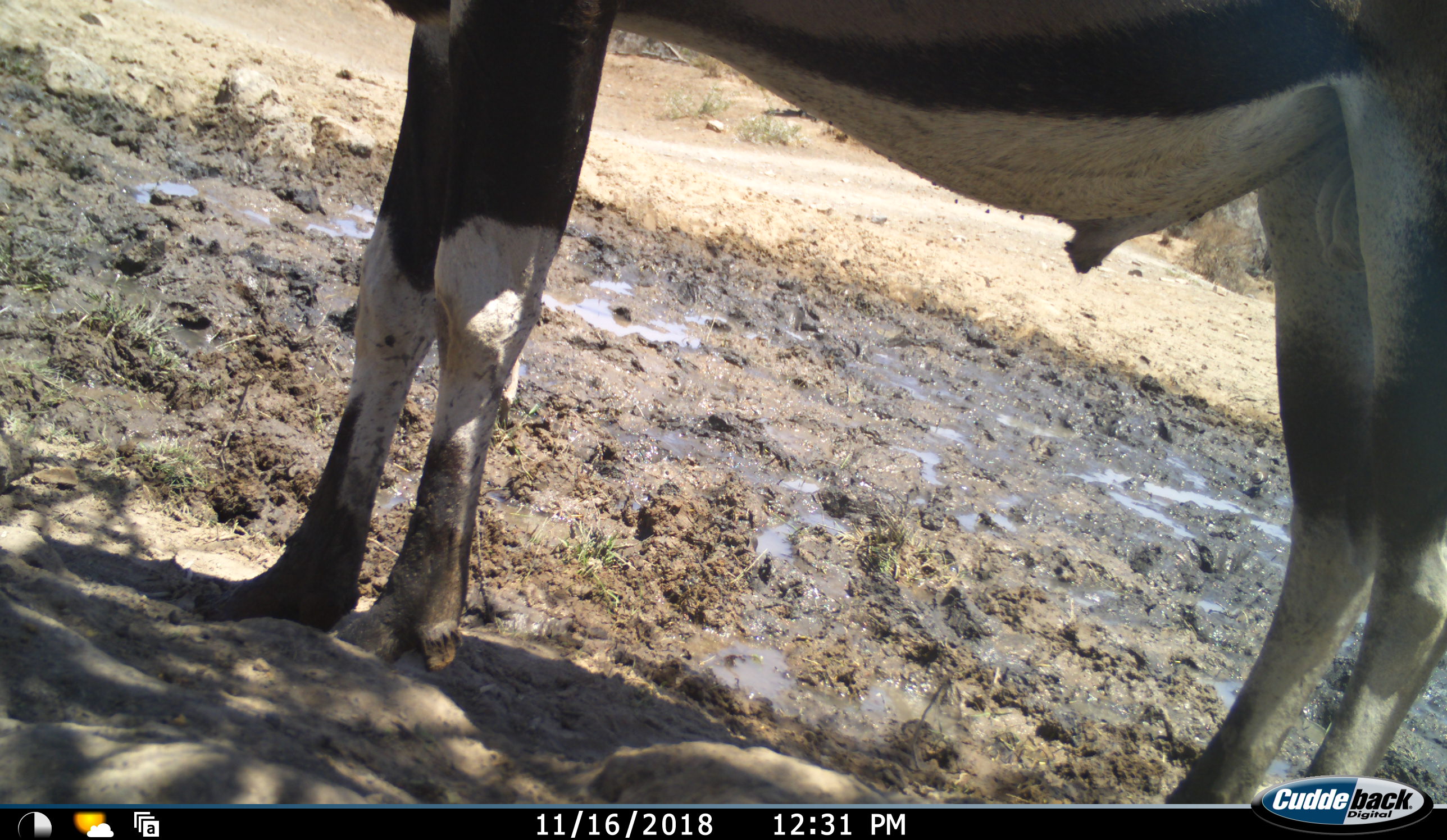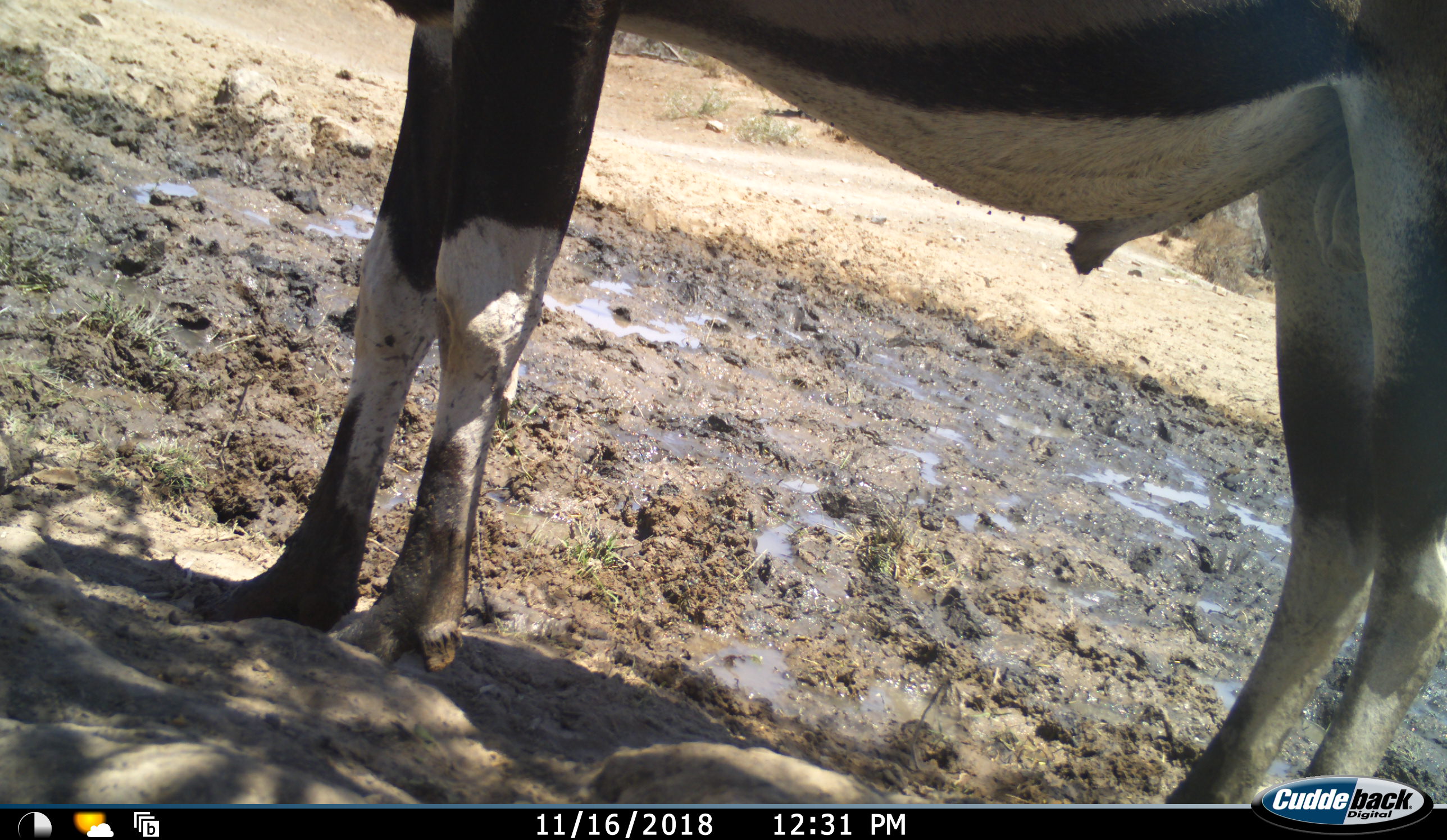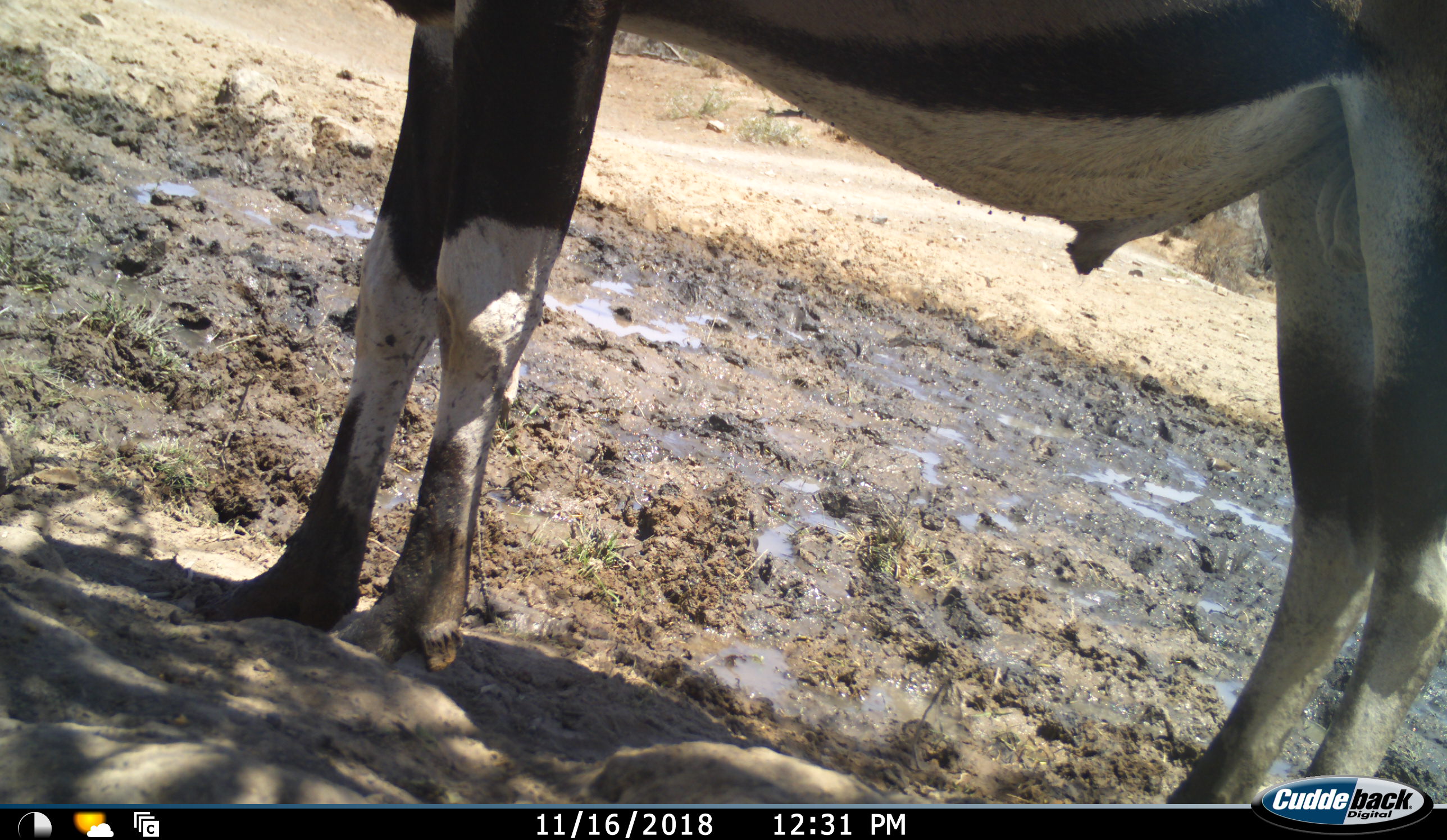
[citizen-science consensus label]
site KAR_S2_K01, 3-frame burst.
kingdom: Animalia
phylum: Chordata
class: Mammalia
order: Artiodactyla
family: Bovidae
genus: Oryx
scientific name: Oryx gazella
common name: gemsbok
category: oryx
Oryx (gemsbok) (Oryx gazella), count 1. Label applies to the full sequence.